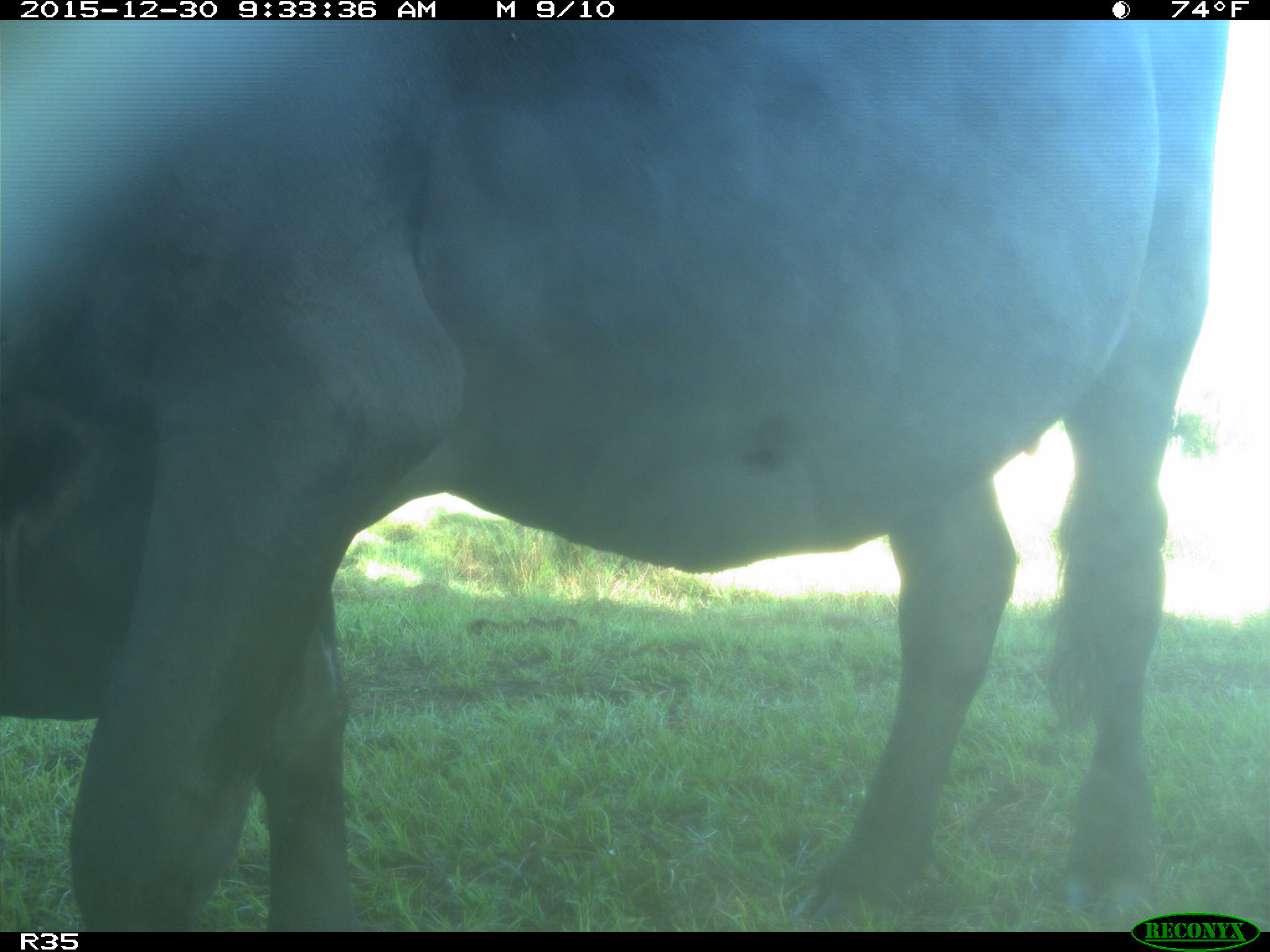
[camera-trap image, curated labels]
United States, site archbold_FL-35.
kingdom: Animalia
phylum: Chordata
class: Mammalia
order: Artiodactyla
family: Bovidae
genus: Bos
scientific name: Bos taurus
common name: domestic cow